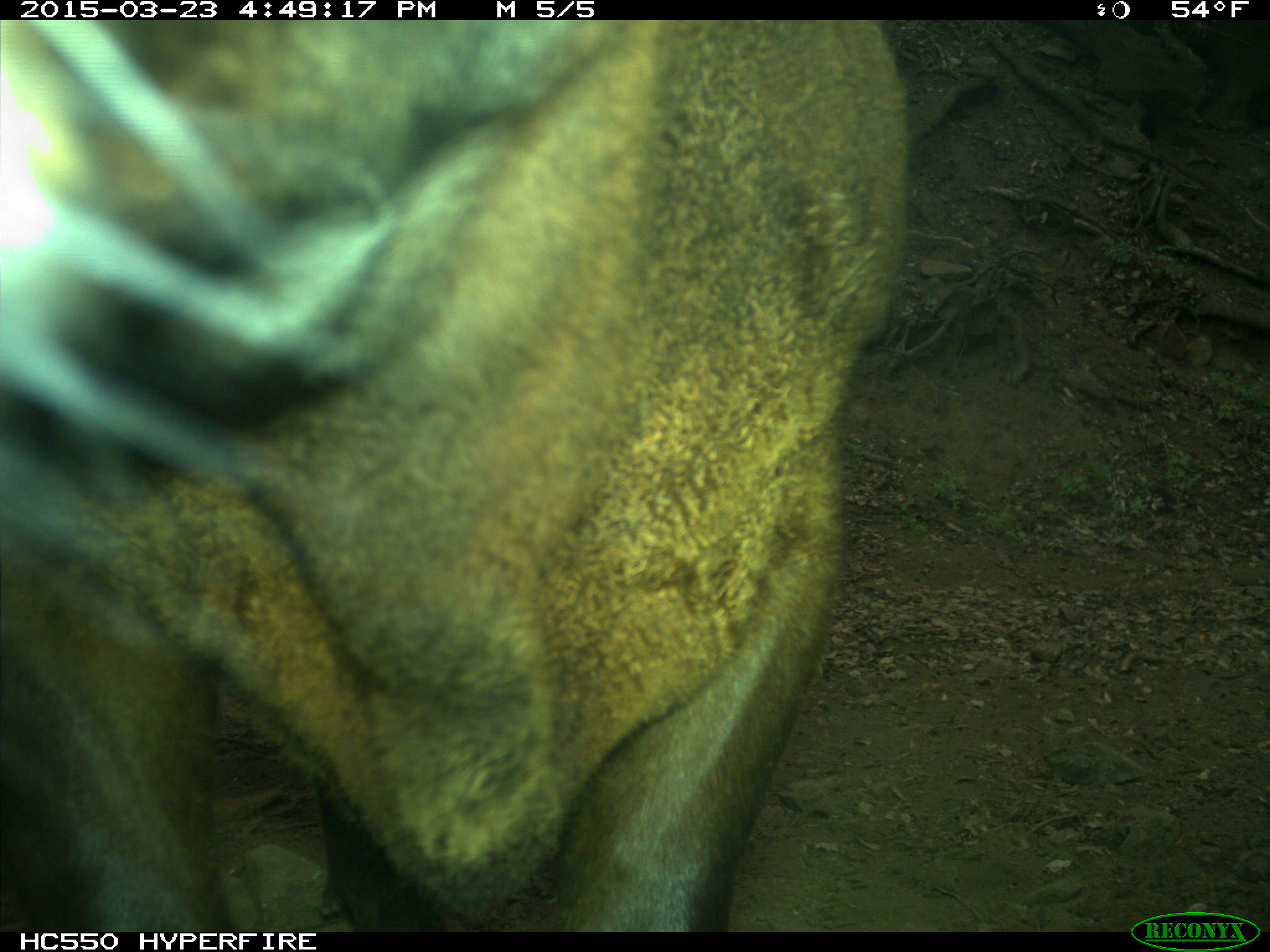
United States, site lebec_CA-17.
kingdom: Animalia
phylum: Chordata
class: Mammalia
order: Artiodactyla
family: Bovidae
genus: Bos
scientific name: Bos taurus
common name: domestic cow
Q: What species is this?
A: Bos taurus (domestic cow).